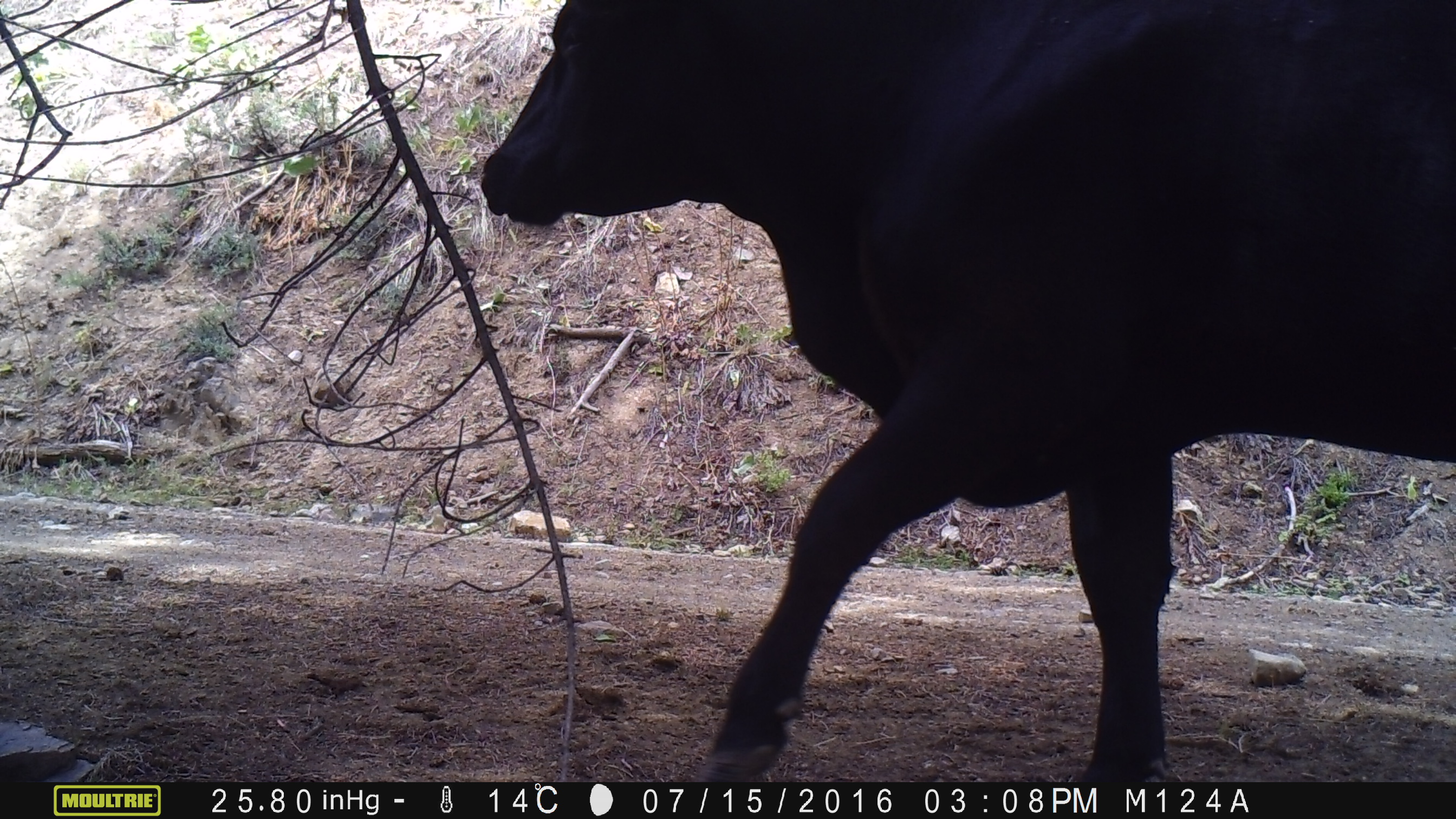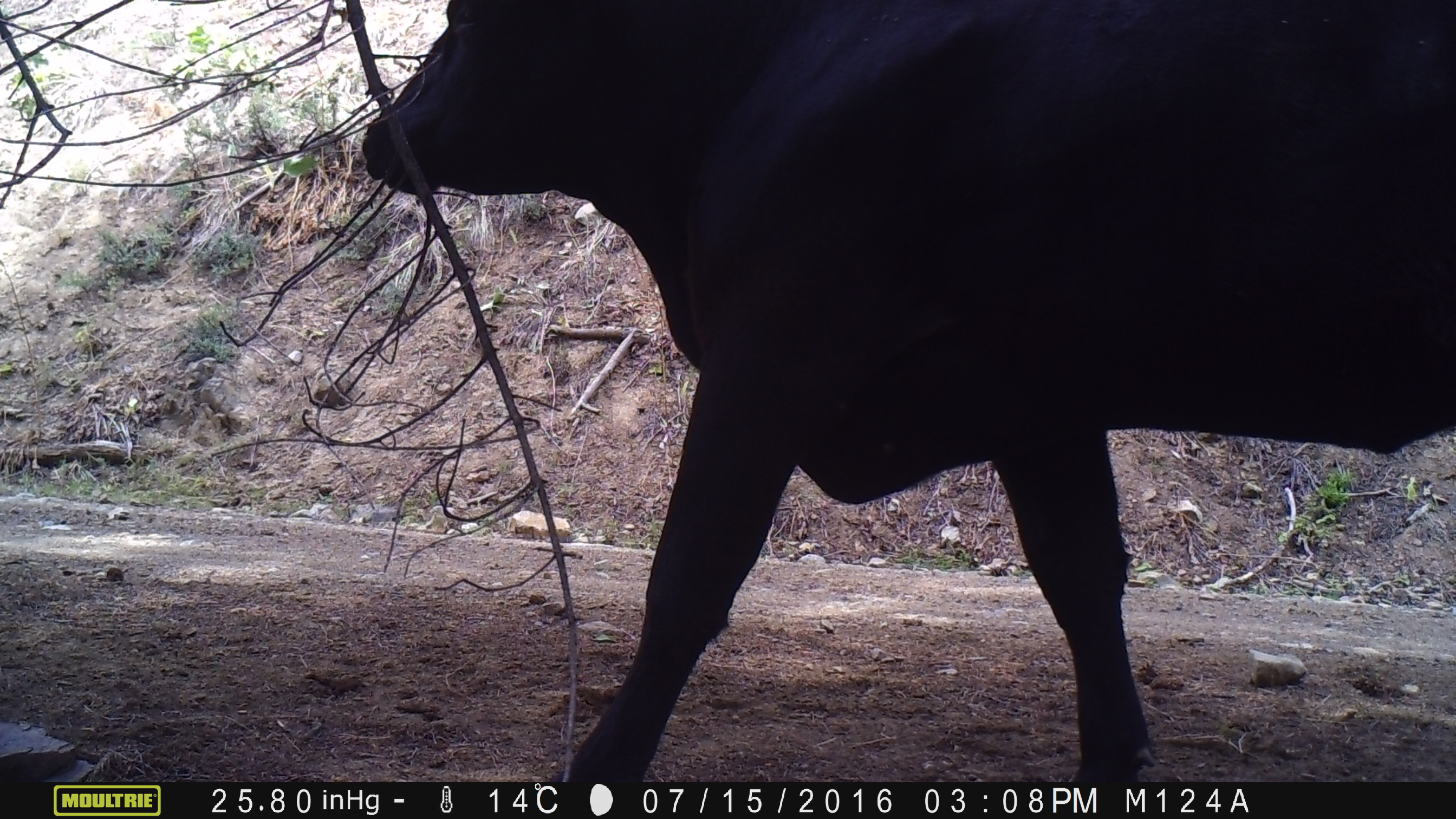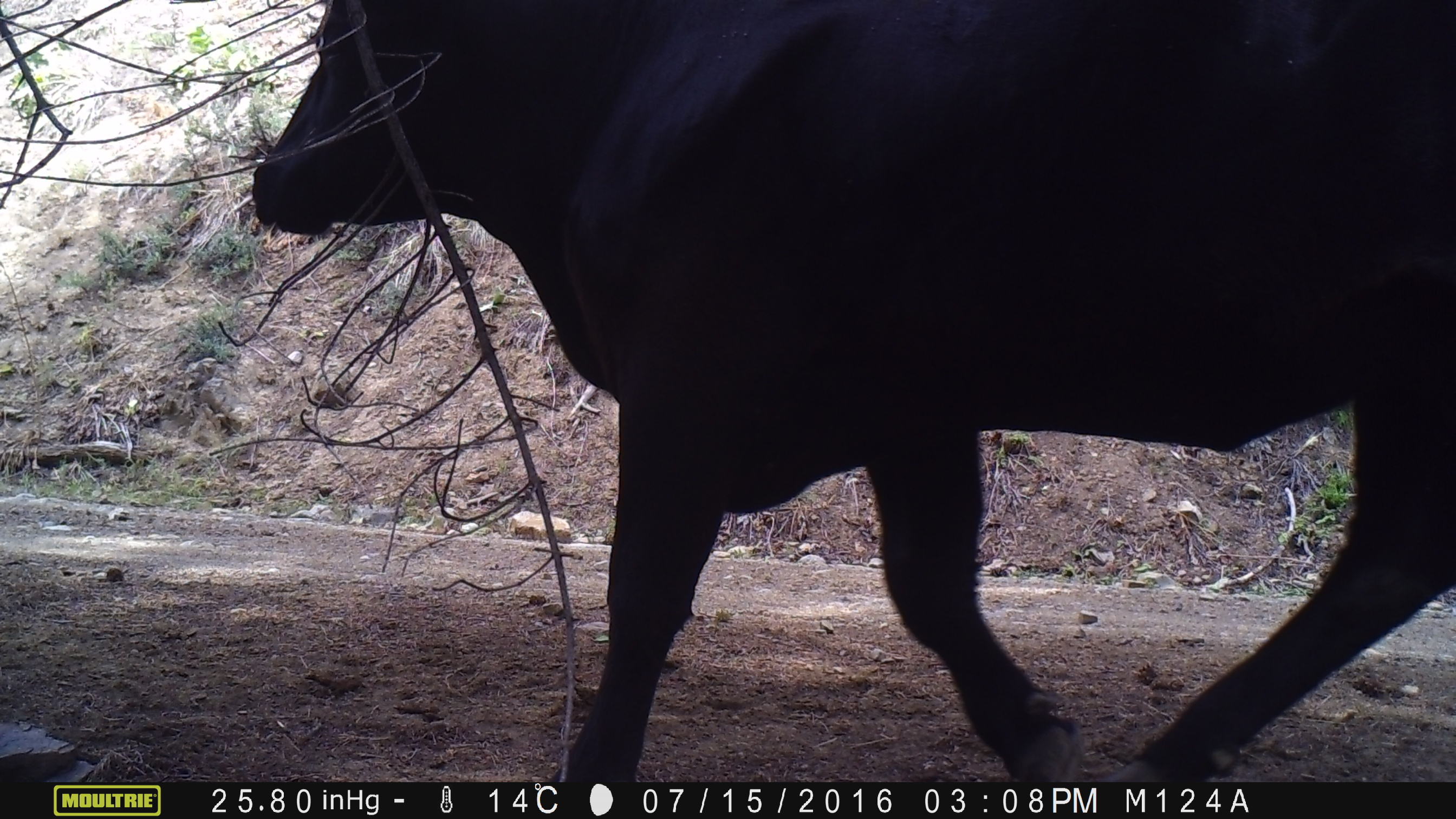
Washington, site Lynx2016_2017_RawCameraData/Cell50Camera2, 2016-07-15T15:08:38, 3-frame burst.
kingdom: Animalia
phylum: Chordata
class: Mammalia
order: Artiodactyla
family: Bovidae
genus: Bos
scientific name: Bos taurus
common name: domestic cattle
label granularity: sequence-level